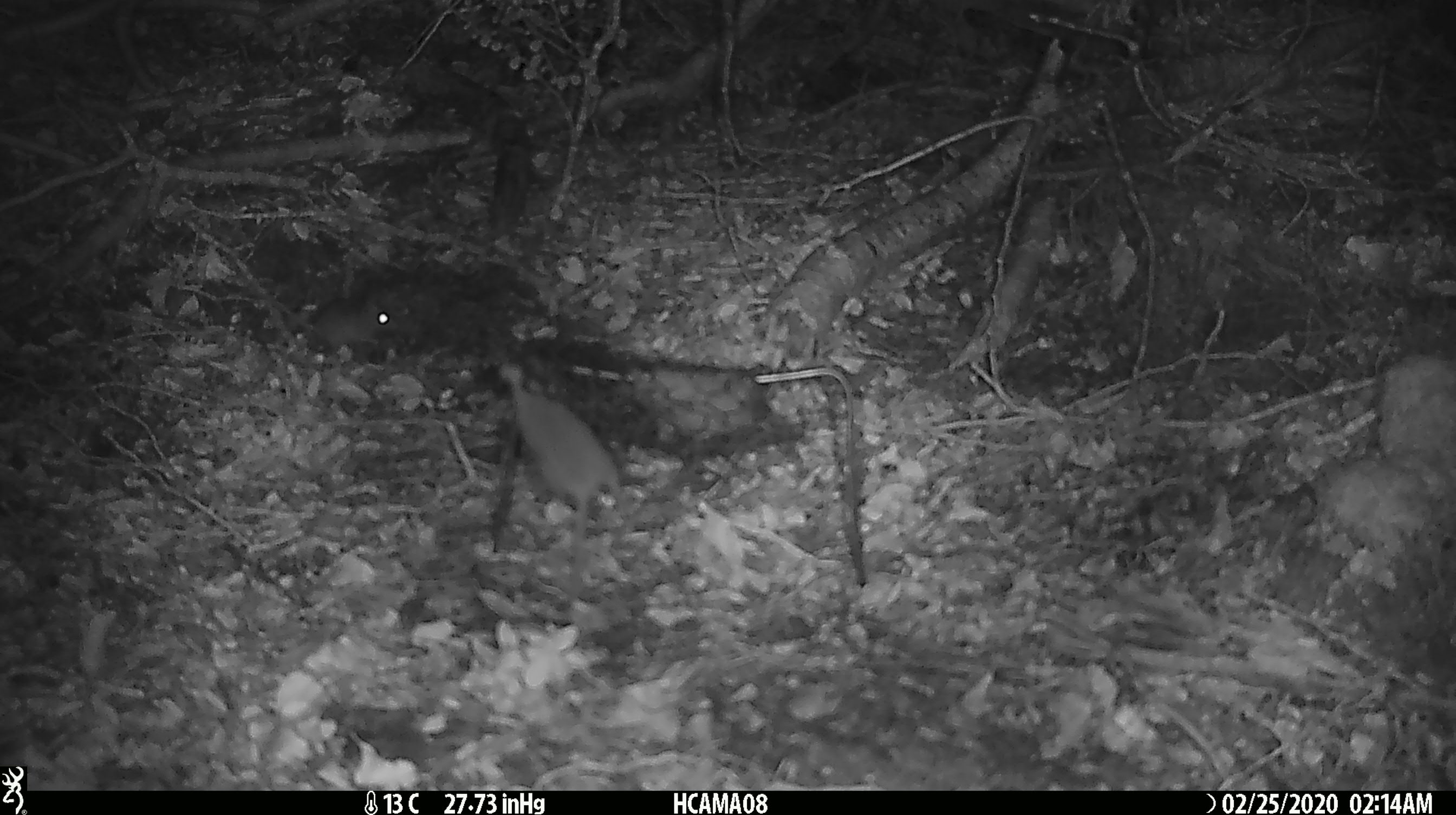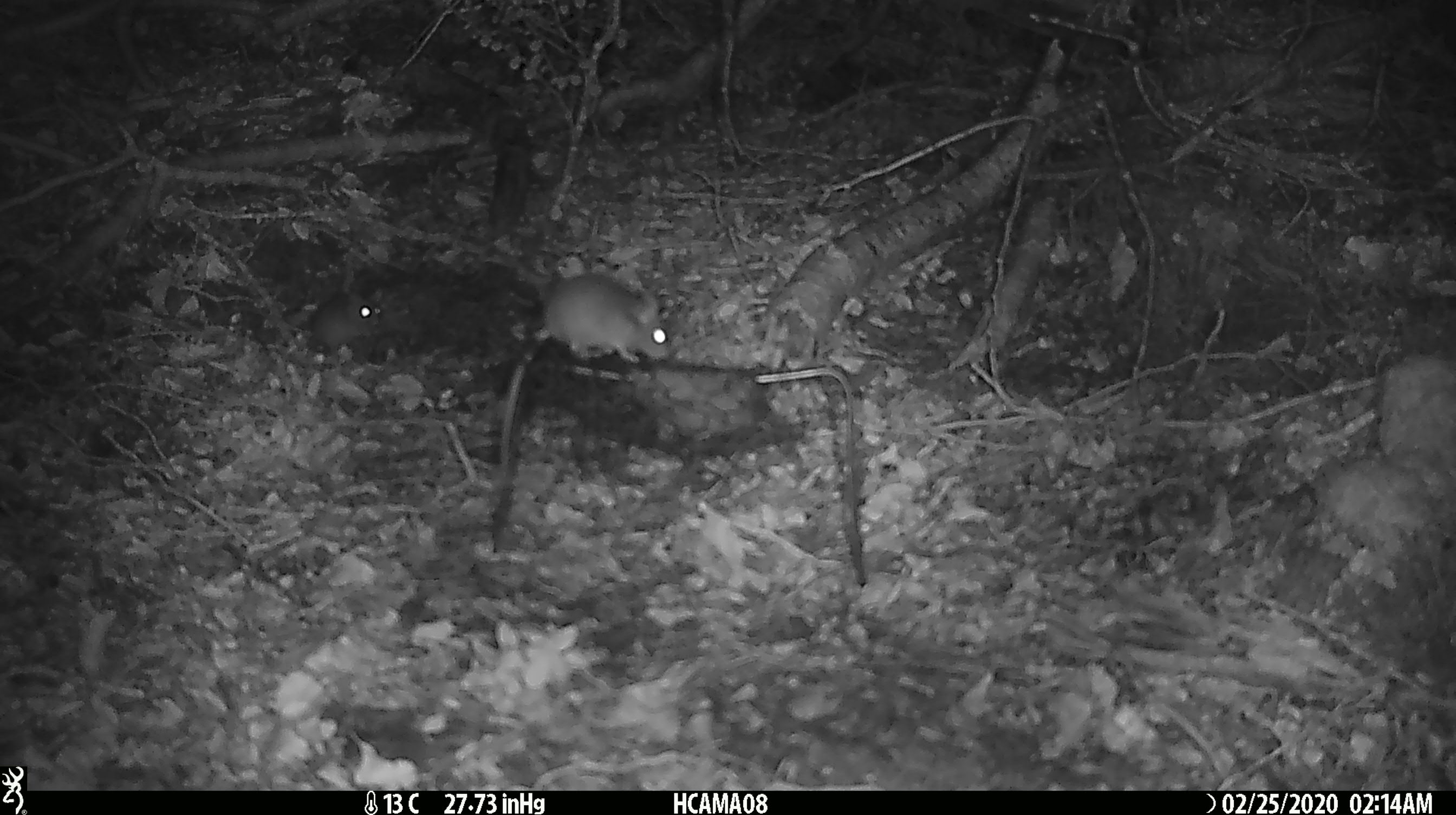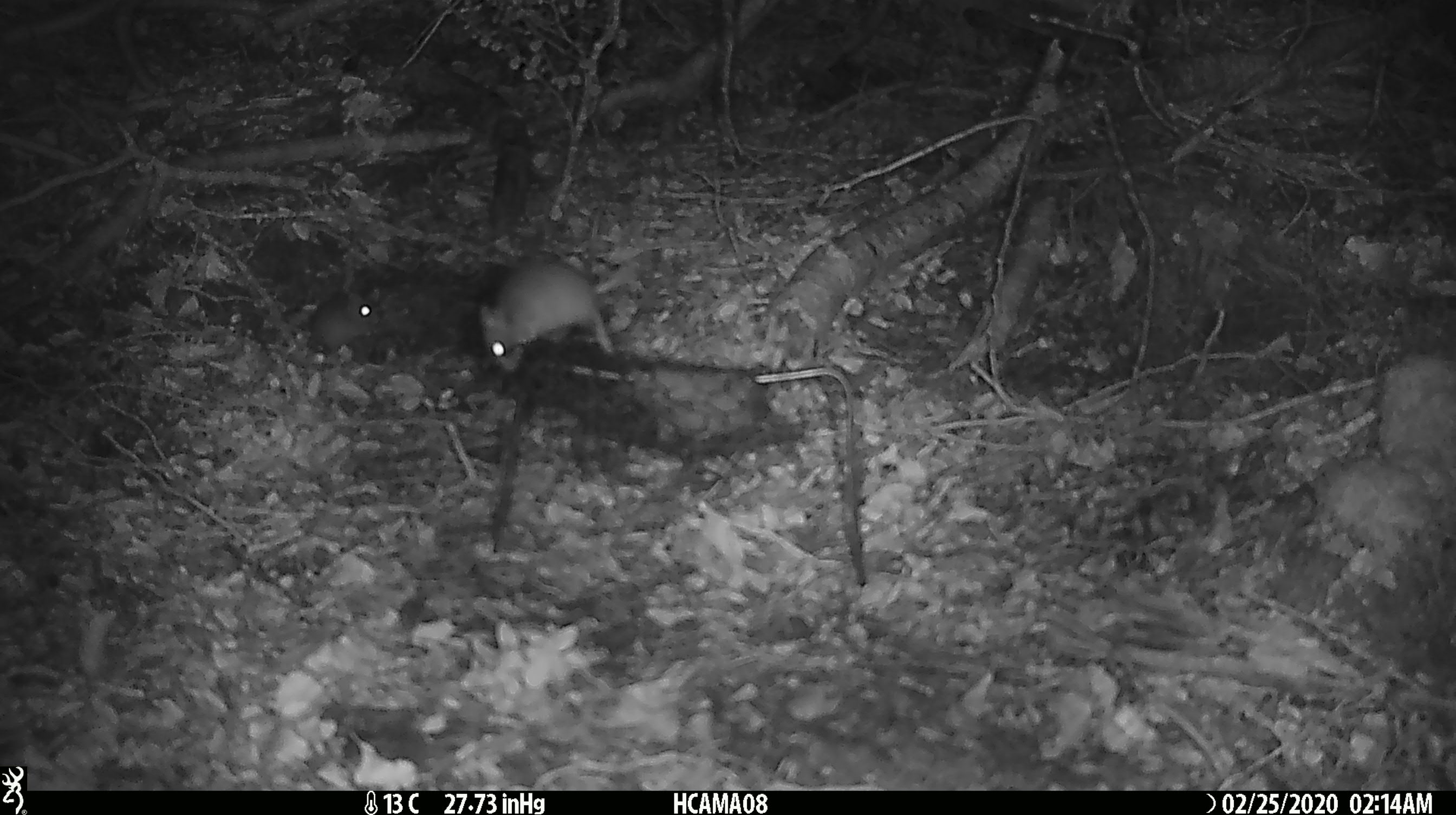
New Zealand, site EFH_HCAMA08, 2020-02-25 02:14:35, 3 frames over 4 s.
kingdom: Animalia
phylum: Chordata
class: Mammalia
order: Rodentia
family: Muridae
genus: Mus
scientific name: Mus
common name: mouse